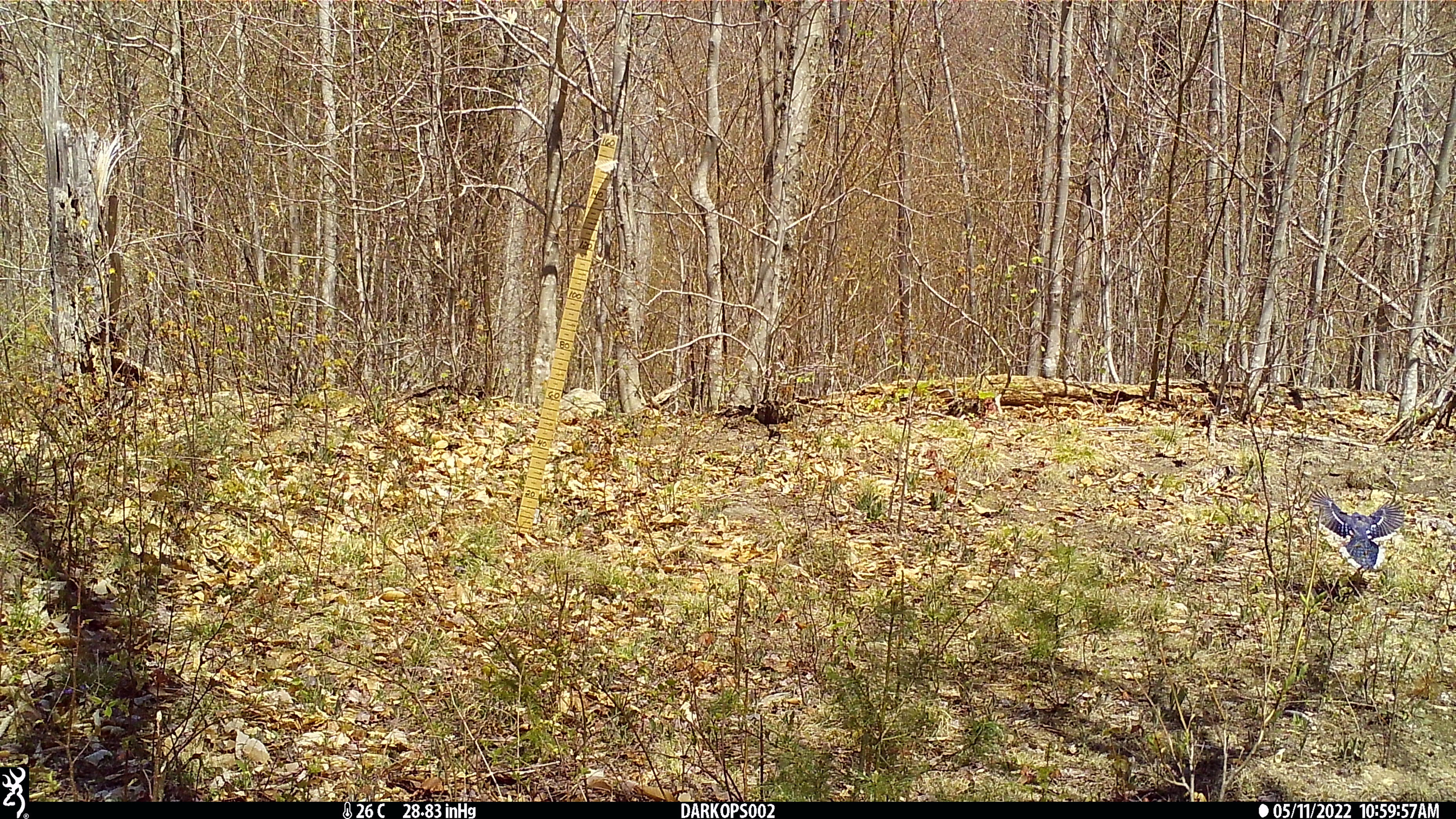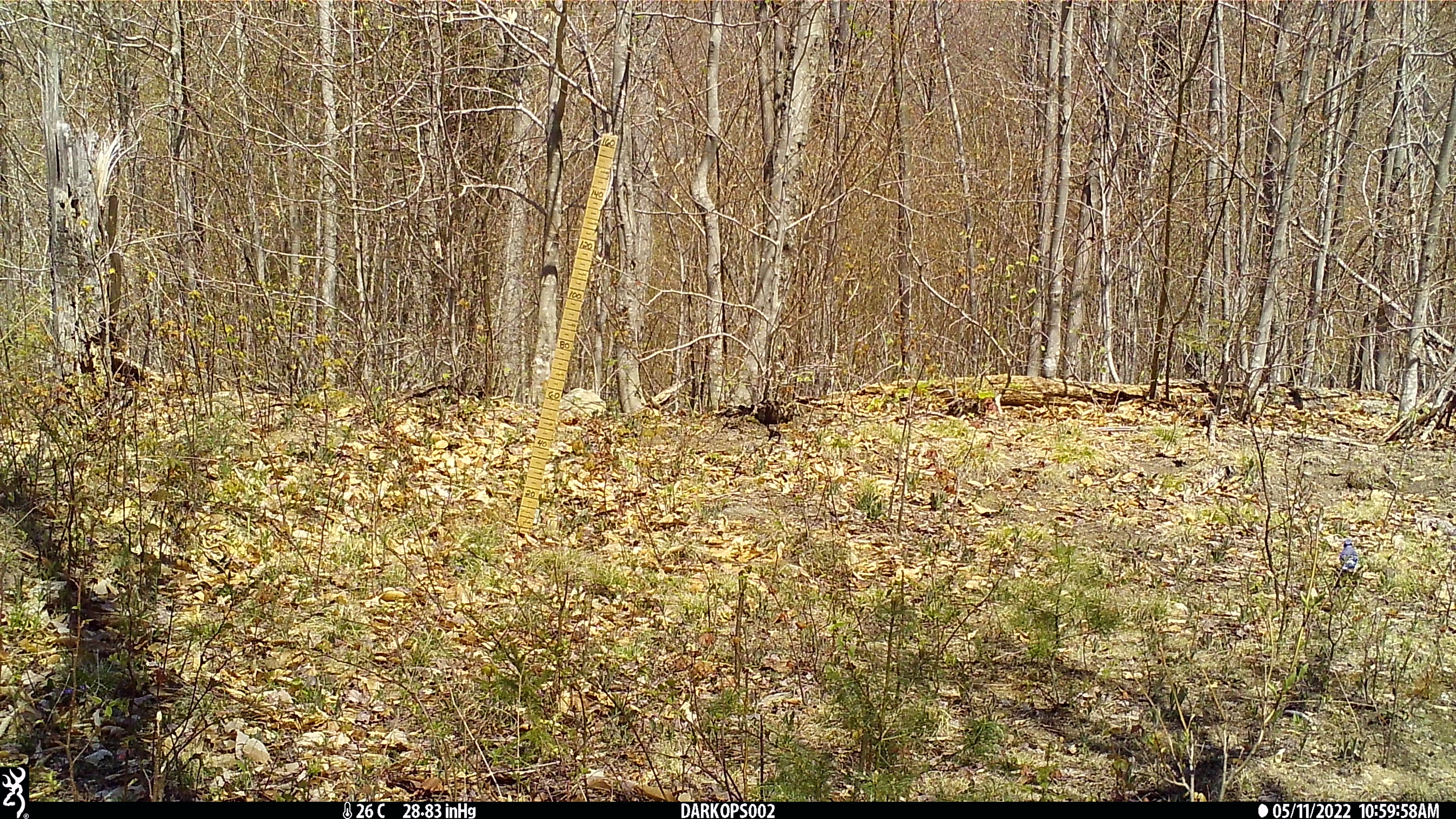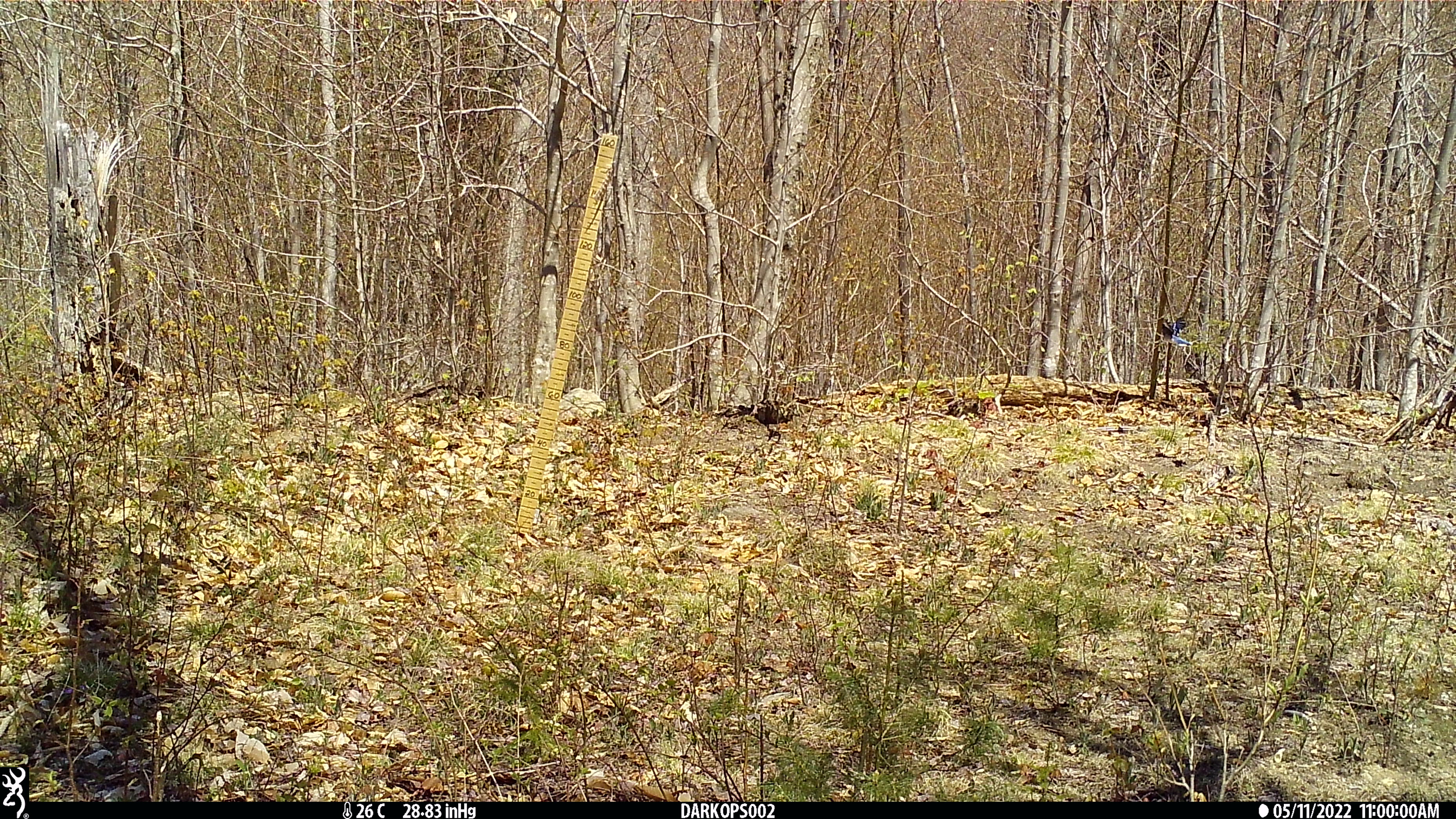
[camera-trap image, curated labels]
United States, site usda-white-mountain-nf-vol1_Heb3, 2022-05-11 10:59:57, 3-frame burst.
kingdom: Animalia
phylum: Chordata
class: Aves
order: Passeriformes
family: Corvidae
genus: Cyanocitta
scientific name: Cyanocitta cristata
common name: blue jay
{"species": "blue jay (Cyanocitta cristata)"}